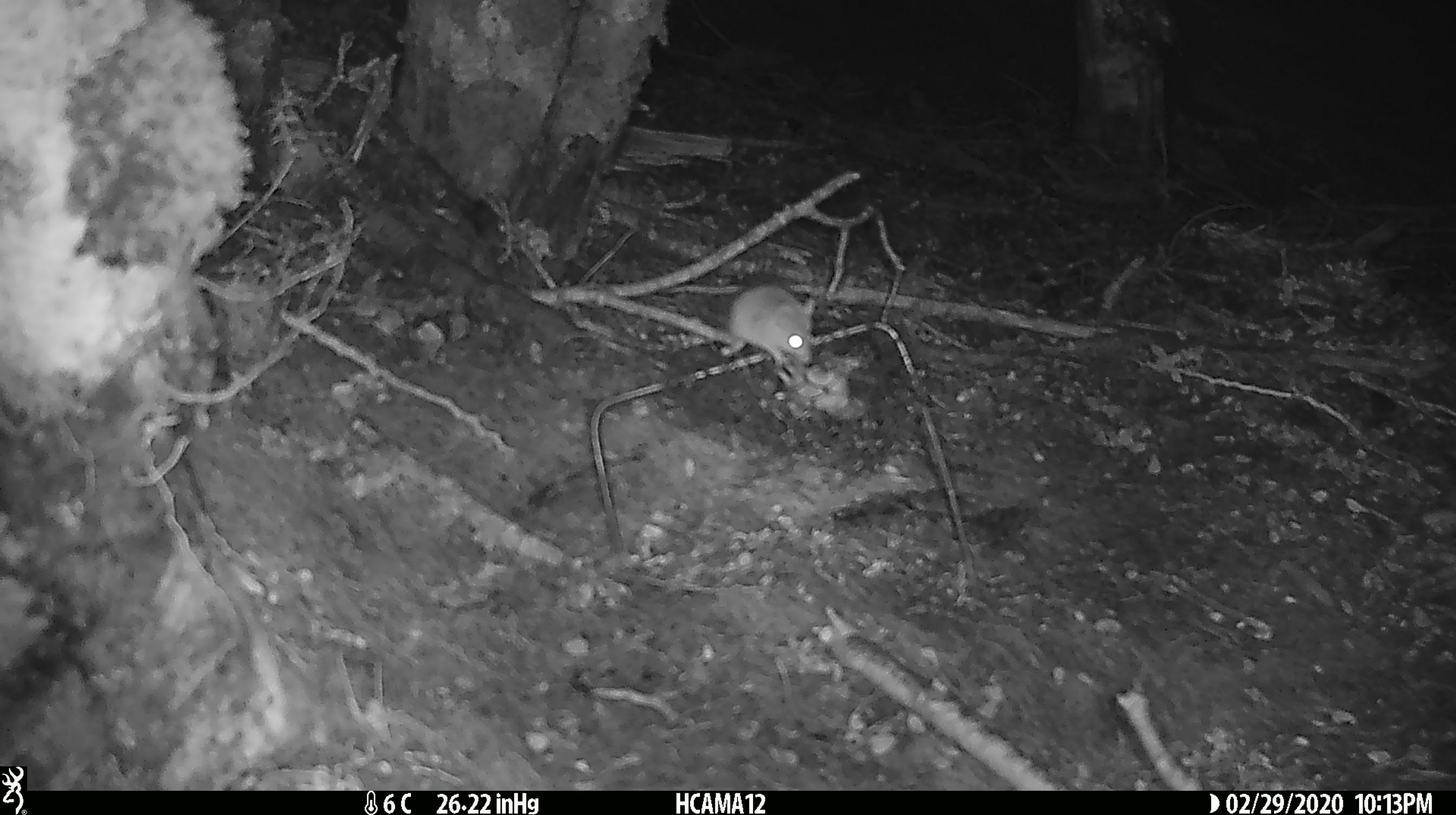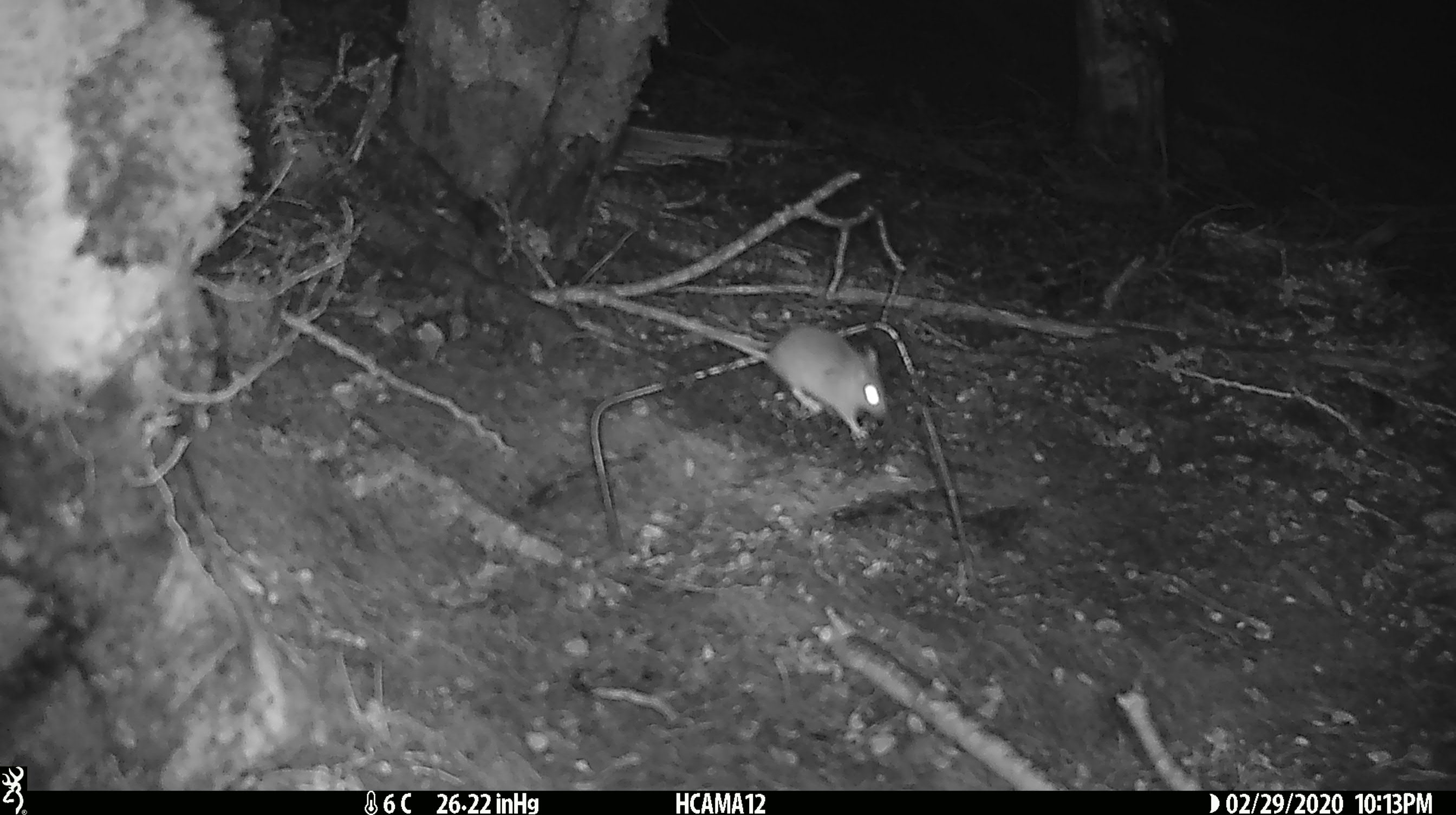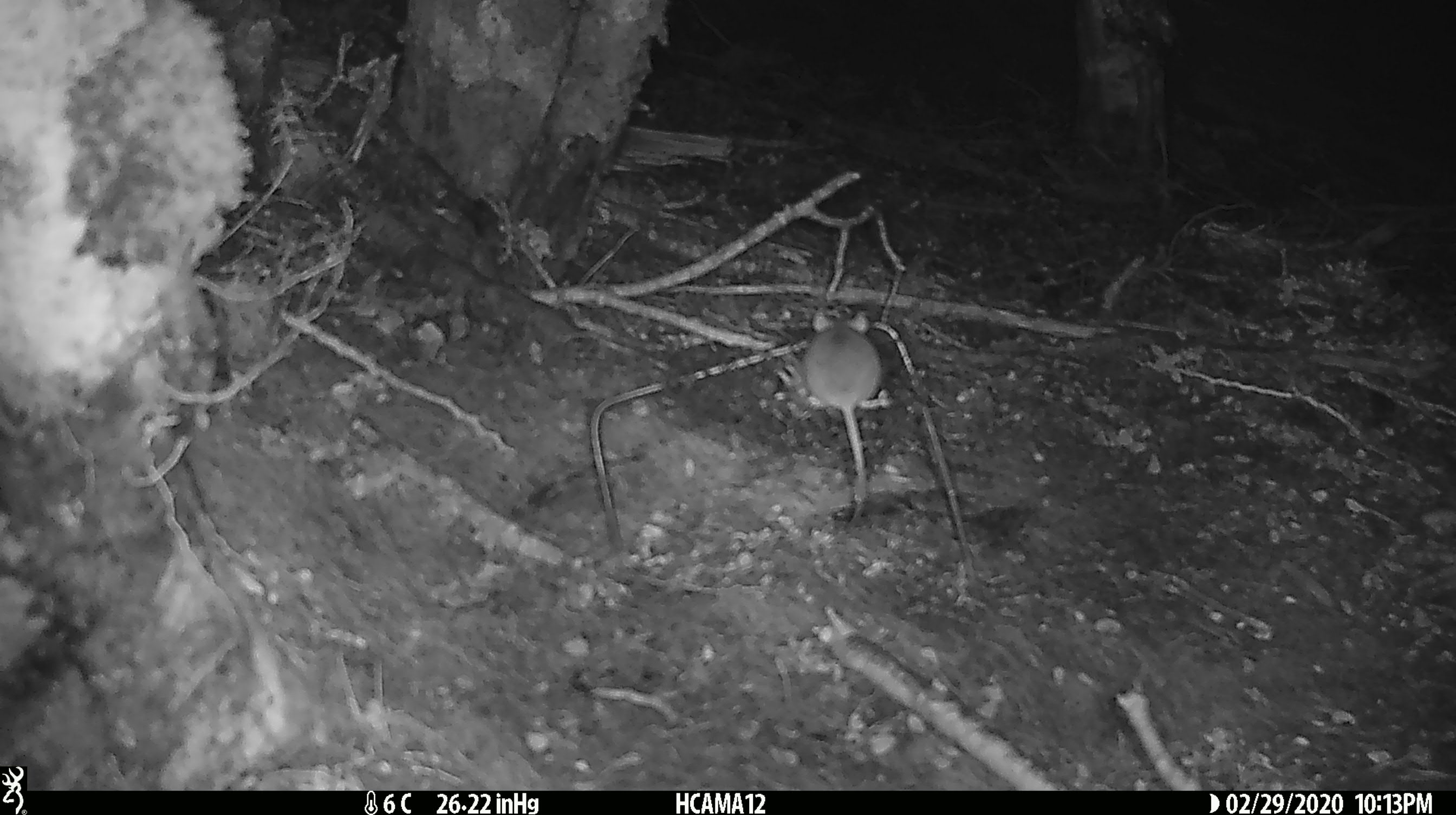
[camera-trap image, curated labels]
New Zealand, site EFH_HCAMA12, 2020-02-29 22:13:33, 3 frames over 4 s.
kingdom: Animalia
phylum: Chordata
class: Mammalia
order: Rodentia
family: Muridae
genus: Mus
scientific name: Mus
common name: mouse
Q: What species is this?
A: Mouse (Mus).